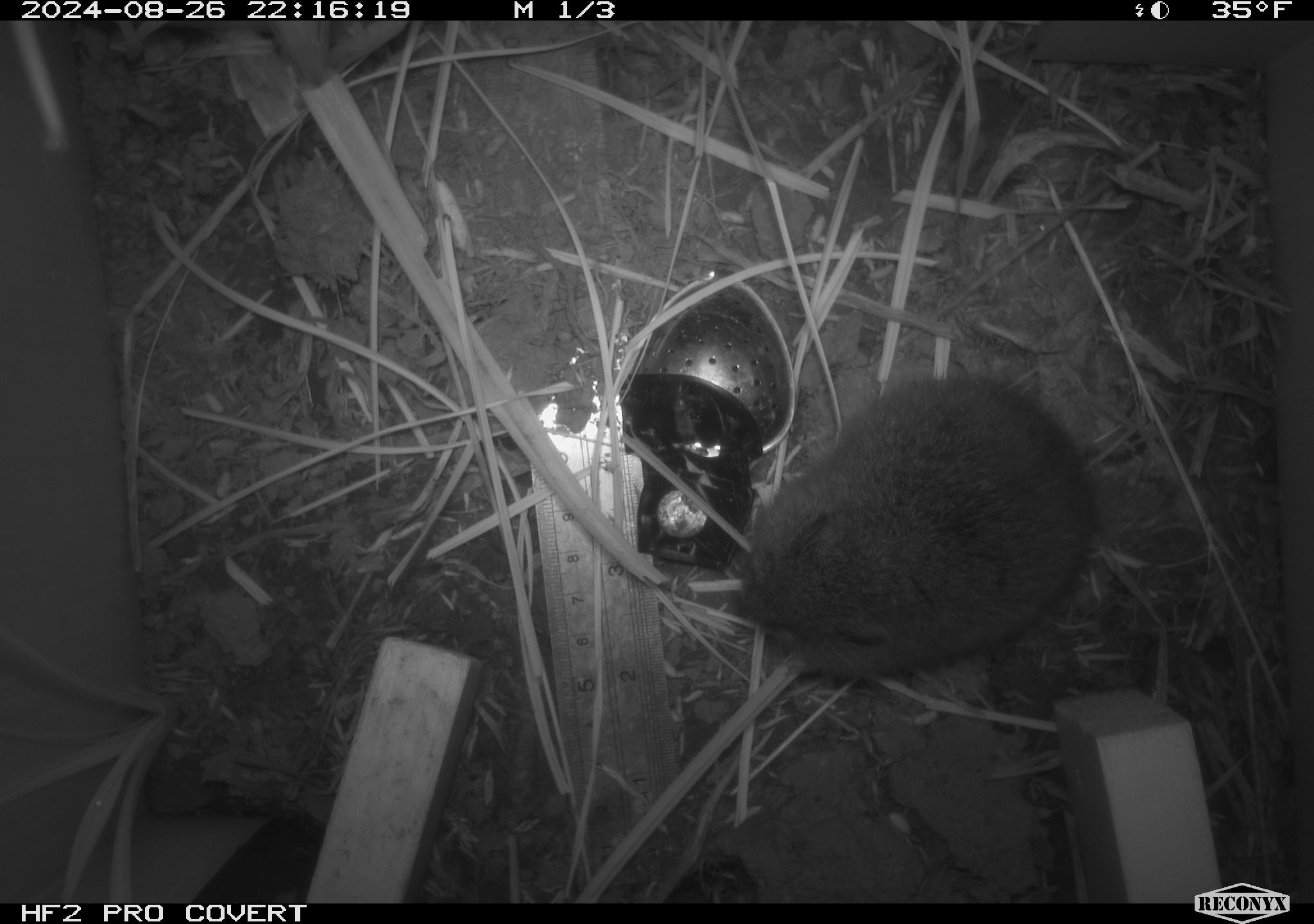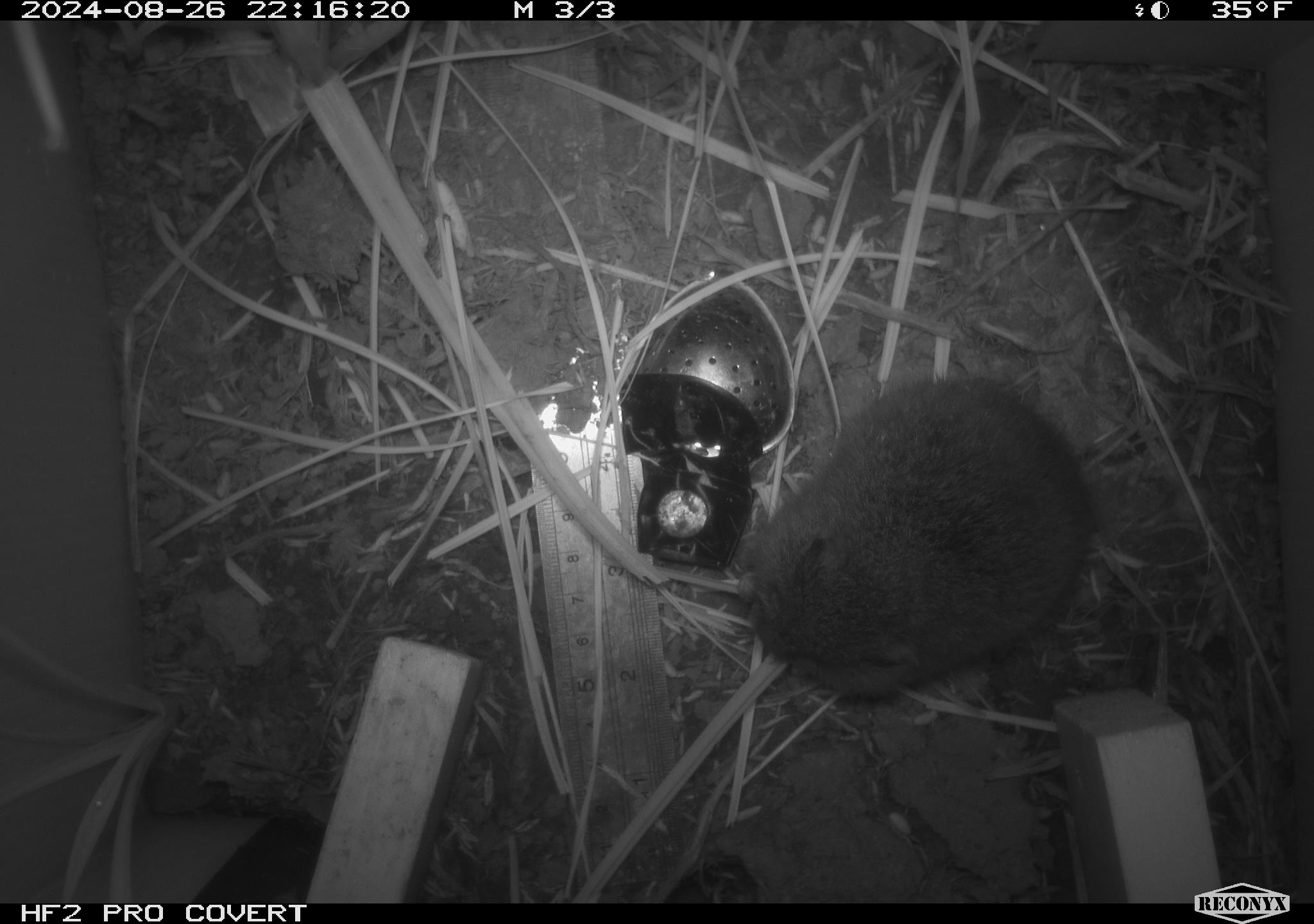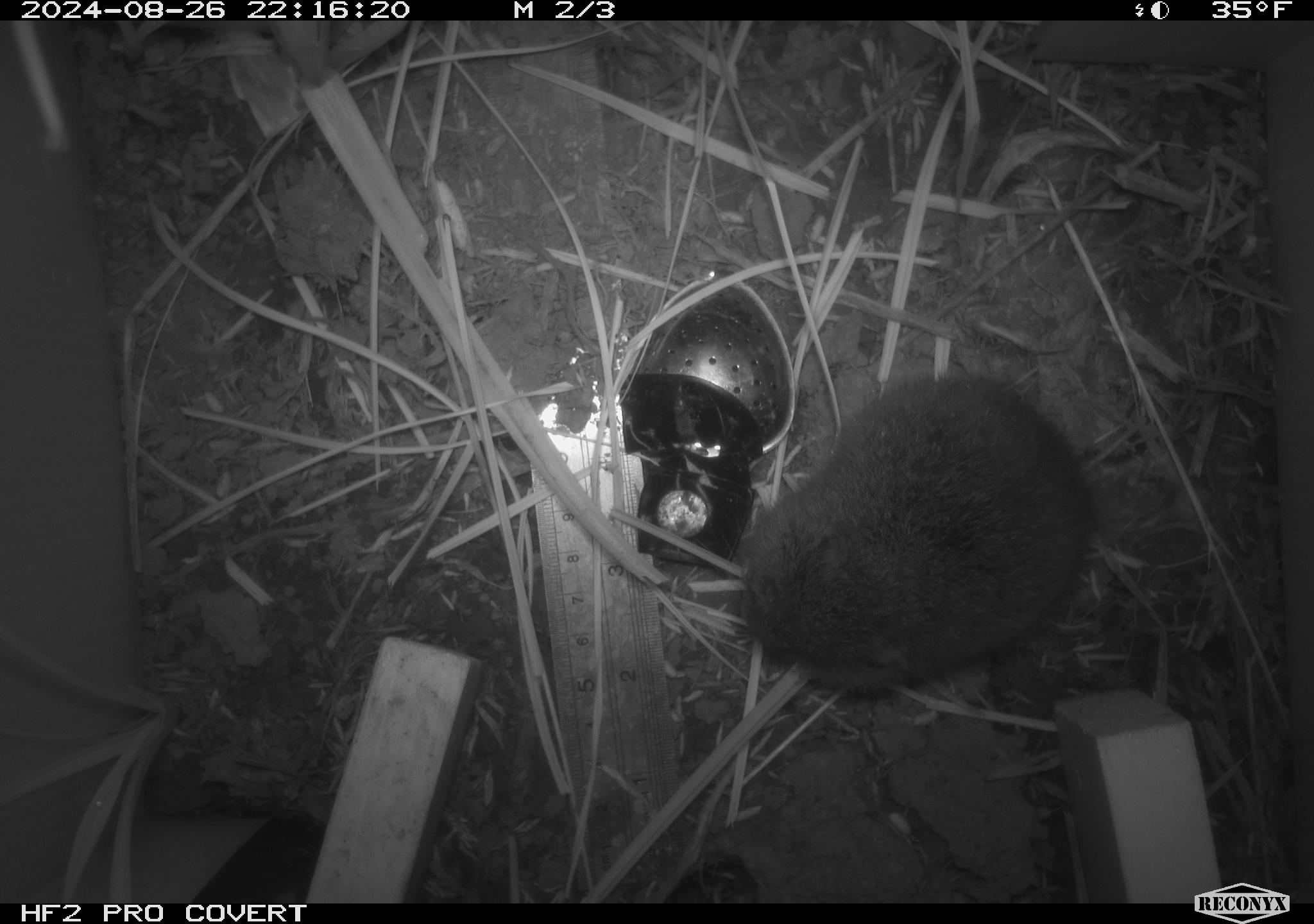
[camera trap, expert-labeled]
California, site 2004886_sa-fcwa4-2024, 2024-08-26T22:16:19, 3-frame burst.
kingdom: Animalia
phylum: Chordata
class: Mammalia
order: Rodentia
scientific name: Rodentia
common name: rodent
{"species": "rodent (Rodentia)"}